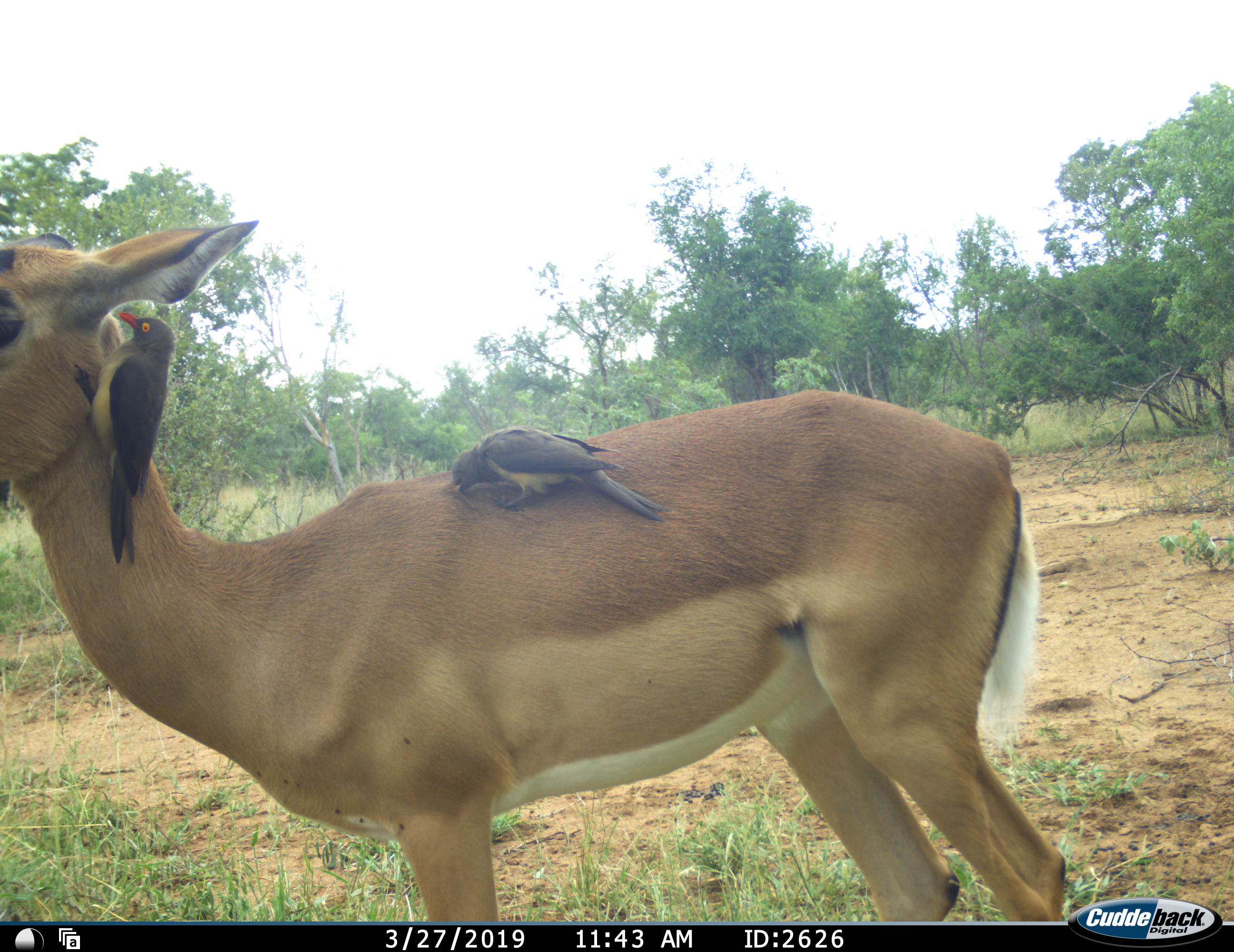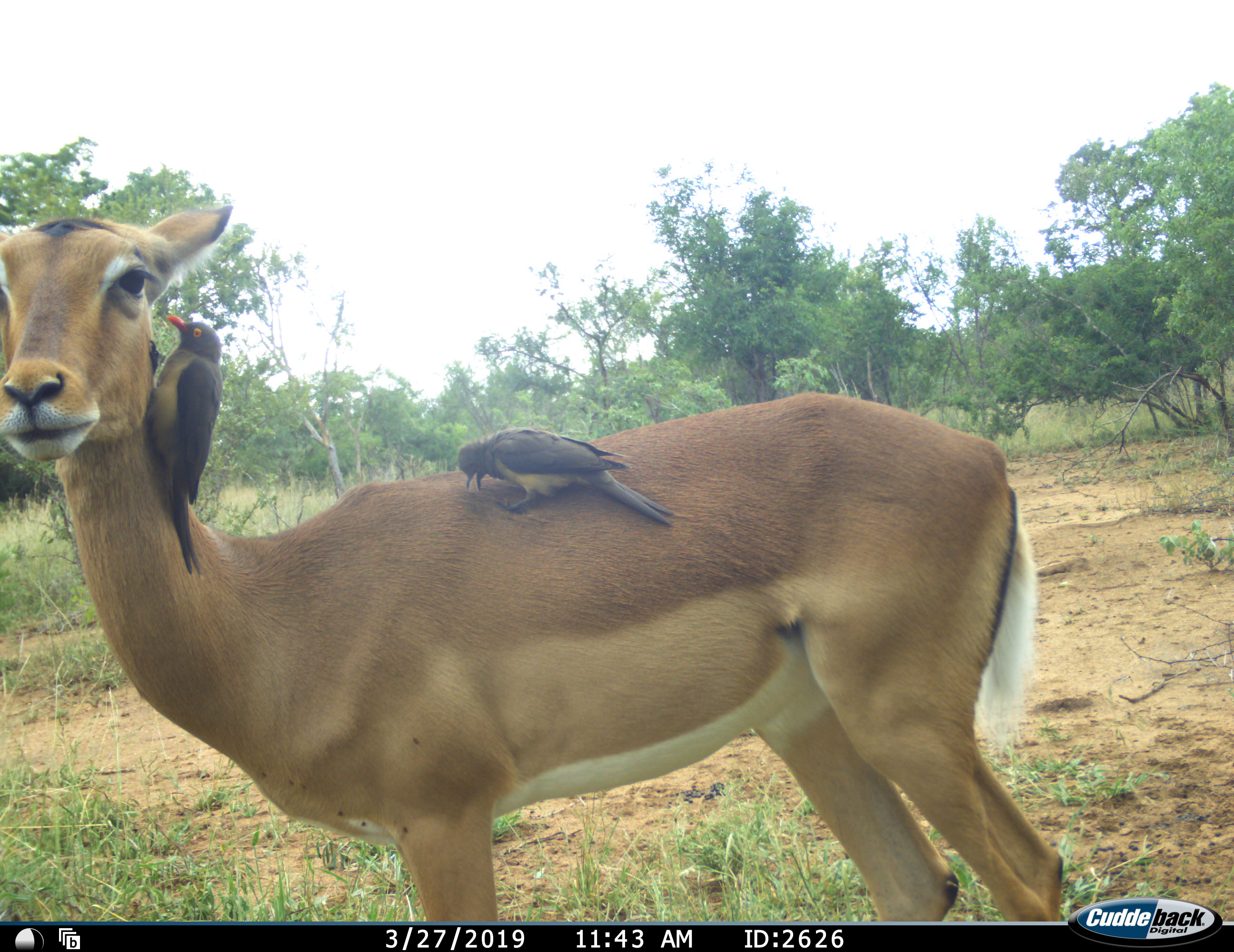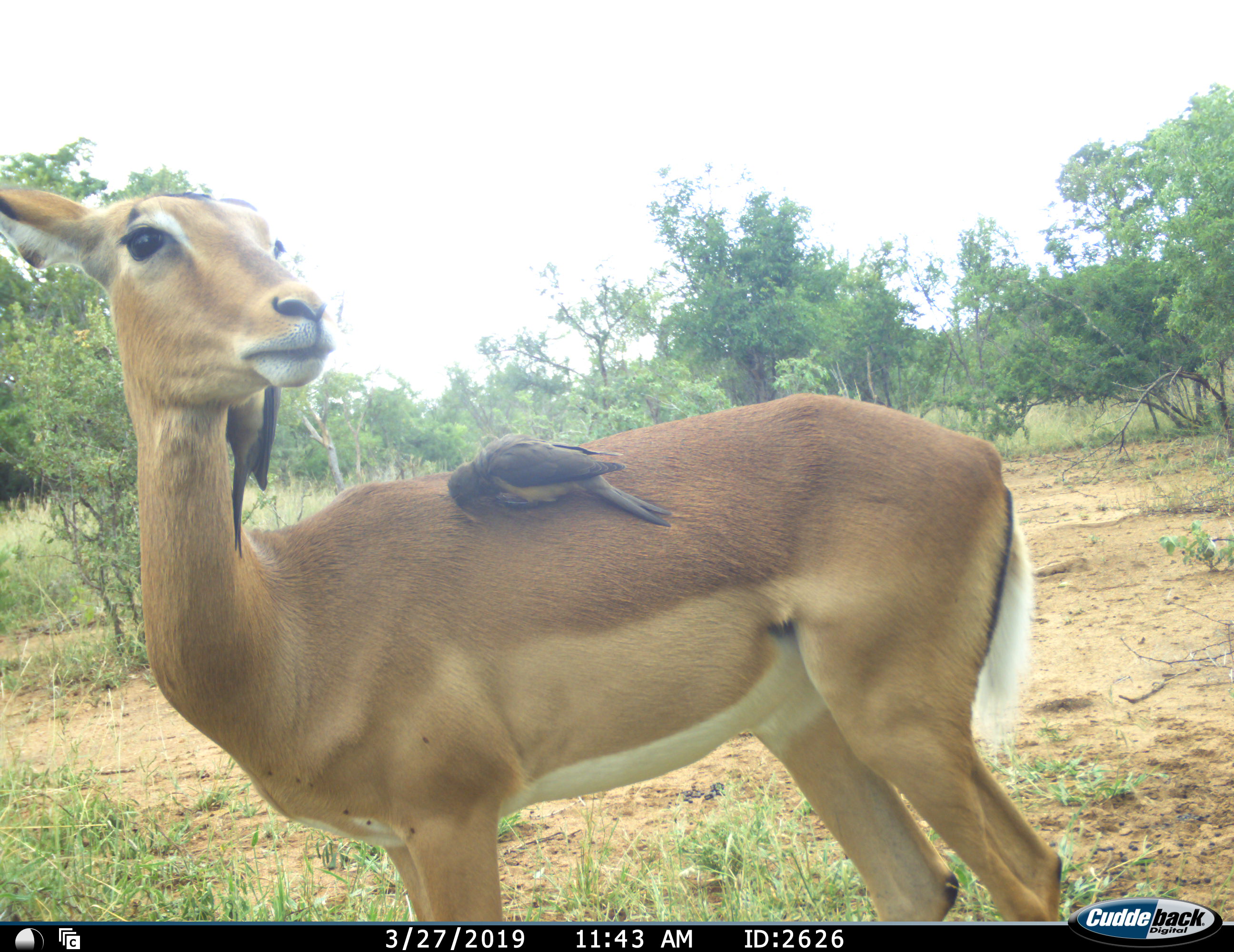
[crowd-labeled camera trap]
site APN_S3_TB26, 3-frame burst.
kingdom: Animalia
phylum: Chordata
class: Aves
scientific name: Aves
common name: bird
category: birdother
Birdother (bird) (Aves), count 2. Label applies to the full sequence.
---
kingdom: Animalia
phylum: Chordata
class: Mammalia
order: Artiodactyla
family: Bovidae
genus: Aepyceros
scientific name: Aepyceros melampus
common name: impala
Impala (Aepyceros melampus), count 1. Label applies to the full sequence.